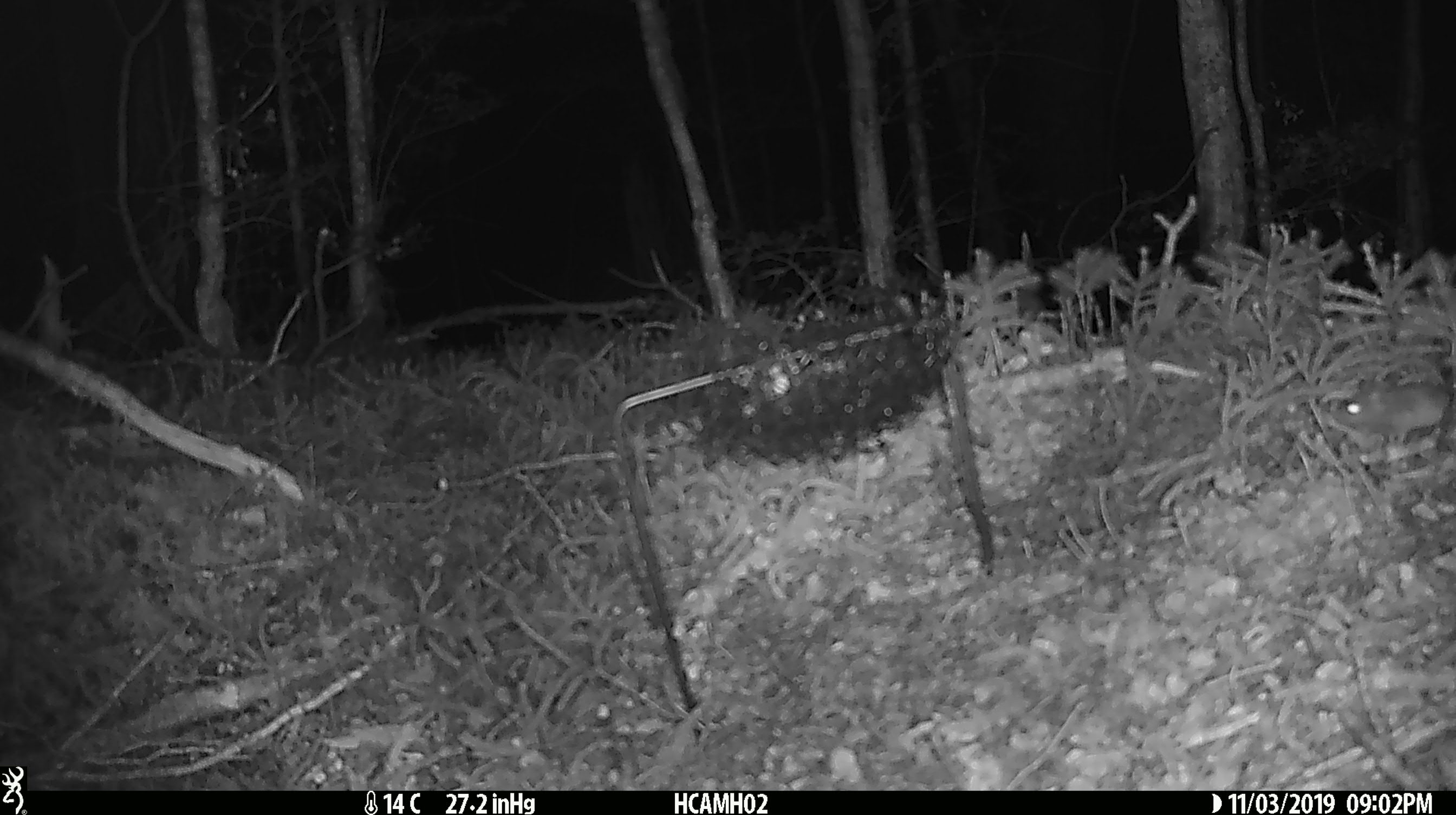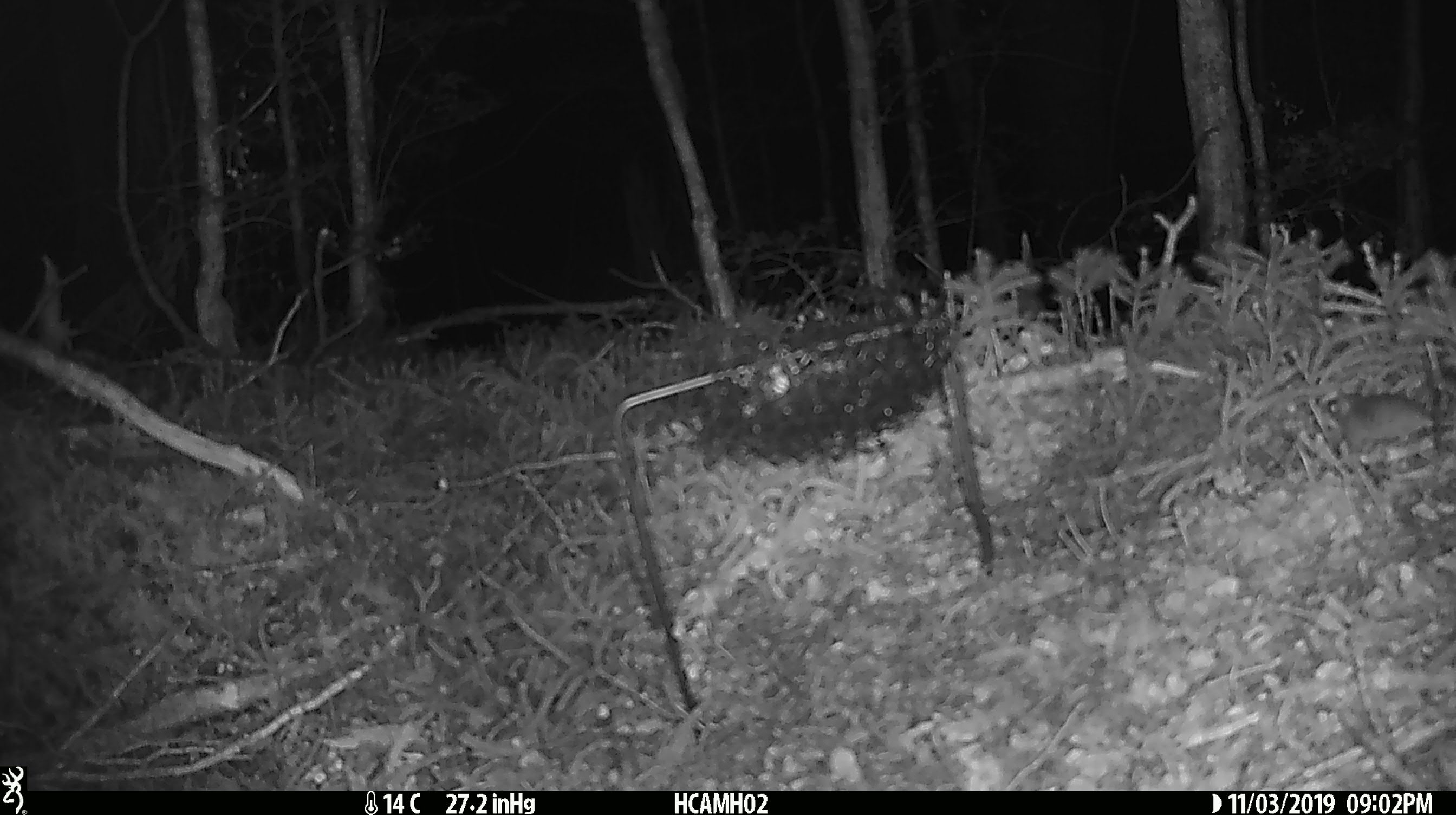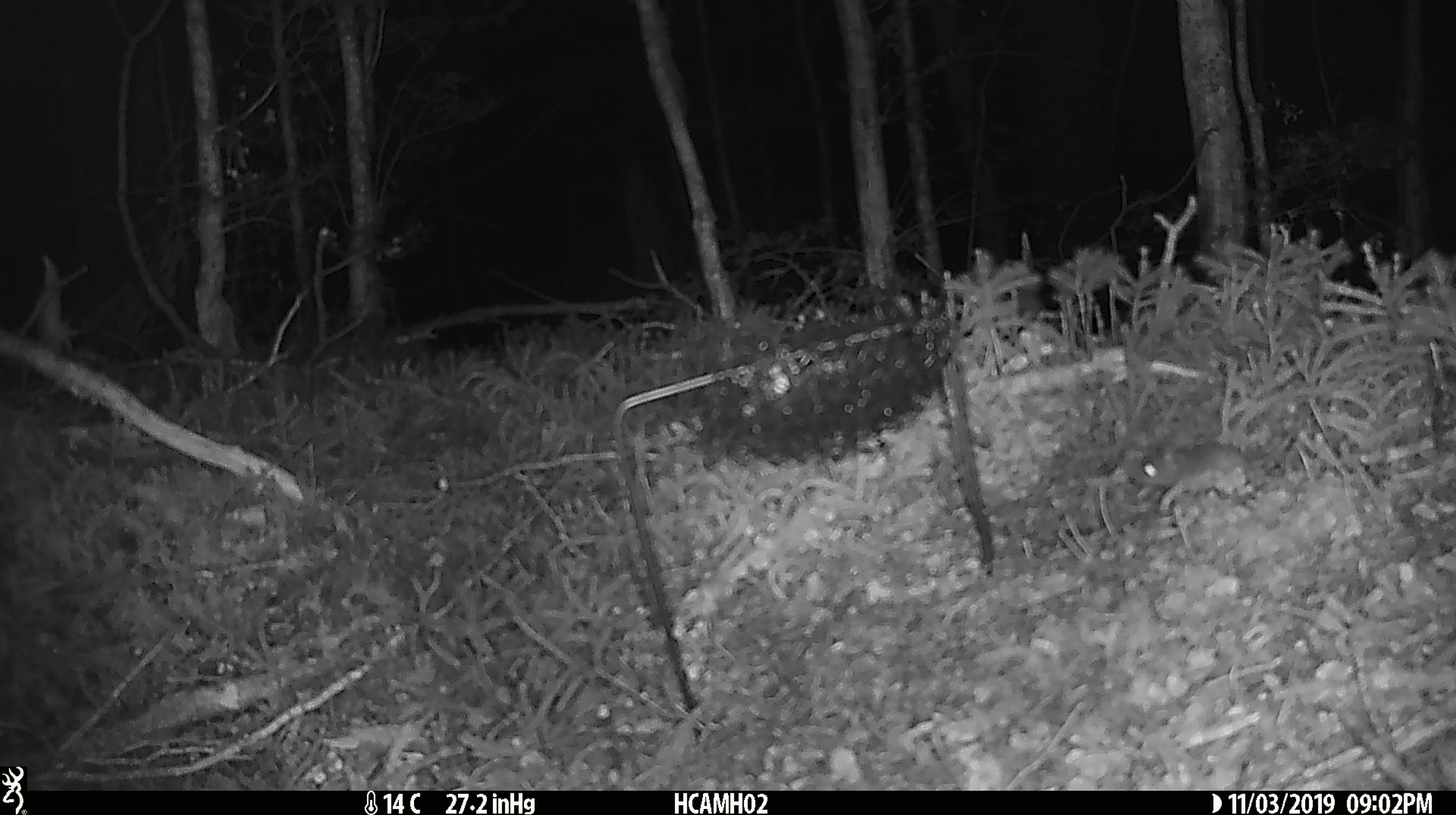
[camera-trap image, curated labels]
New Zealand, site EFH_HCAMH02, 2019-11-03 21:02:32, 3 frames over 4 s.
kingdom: Animalia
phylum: Chordata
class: Mammalia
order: Rodentia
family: Muridae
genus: Mus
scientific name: Mus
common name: mouse